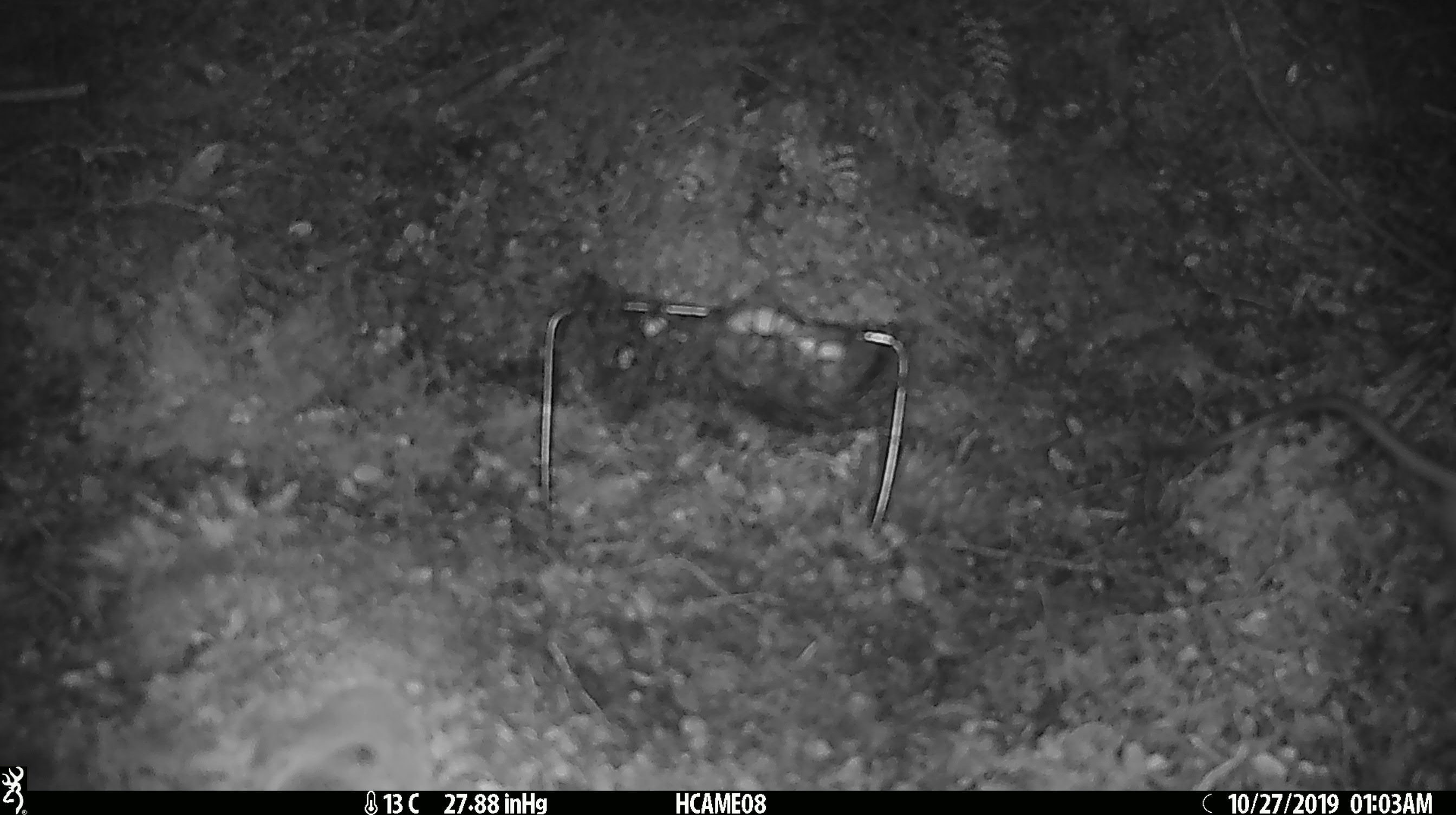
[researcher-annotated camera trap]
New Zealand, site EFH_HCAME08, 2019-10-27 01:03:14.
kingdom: Animalia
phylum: Chordata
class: Mammalia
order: Rodentia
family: Muridae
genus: Rattus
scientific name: Rattus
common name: rat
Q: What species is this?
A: Rat (Rattus).